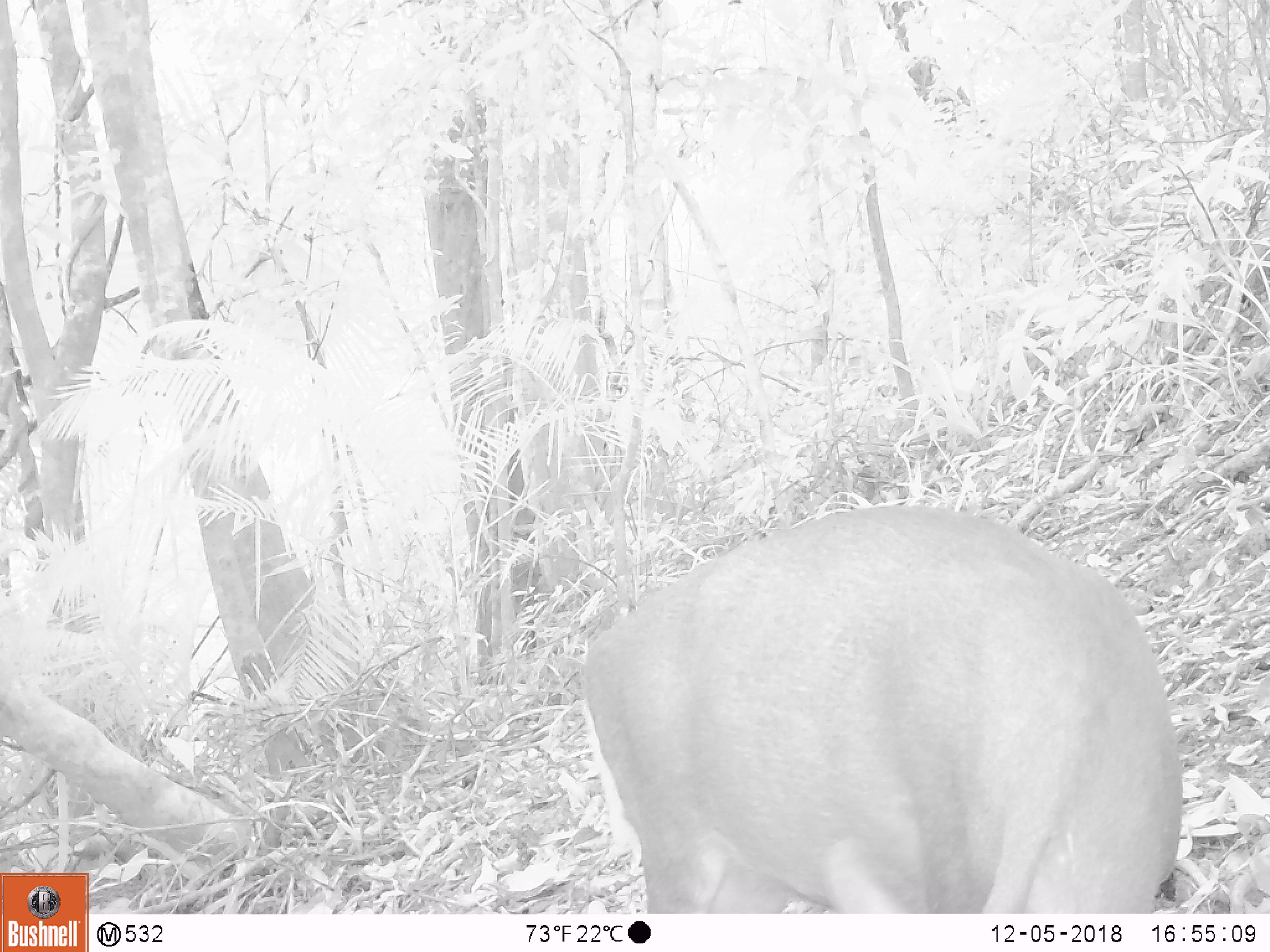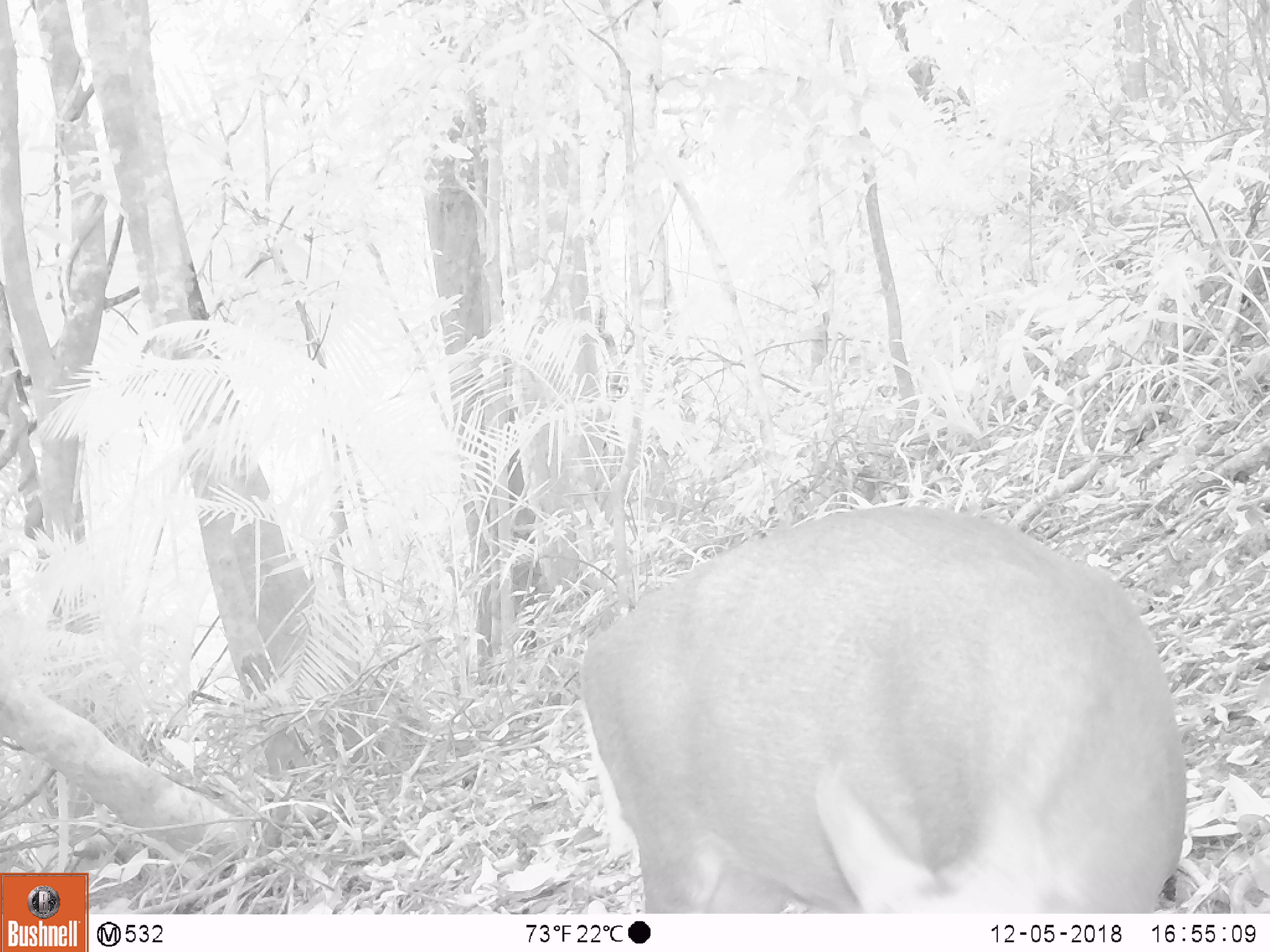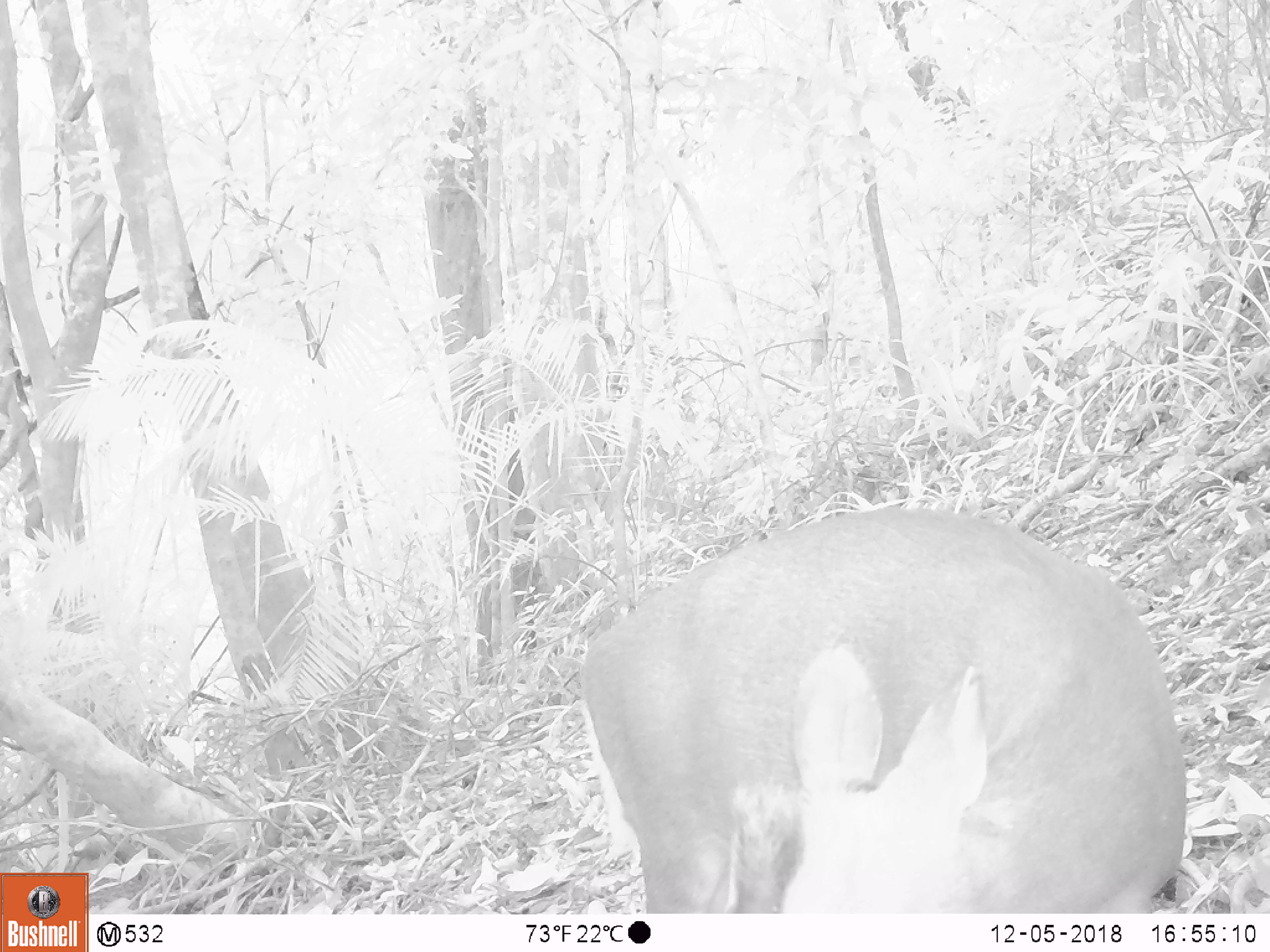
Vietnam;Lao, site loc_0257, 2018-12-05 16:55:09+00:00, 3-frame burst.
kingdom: Animalia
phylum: Chordata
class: Mammalia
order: Artiodactyla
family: Cervidae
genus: Muntiacus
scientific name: Muntiacus rooseveltorum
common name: roosevelt's muntjac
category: roosevelts muntjac group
Roosevelts muntjac group (roosevelt's muntjac) (Muntiacus rooseveltorum). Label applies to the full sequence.